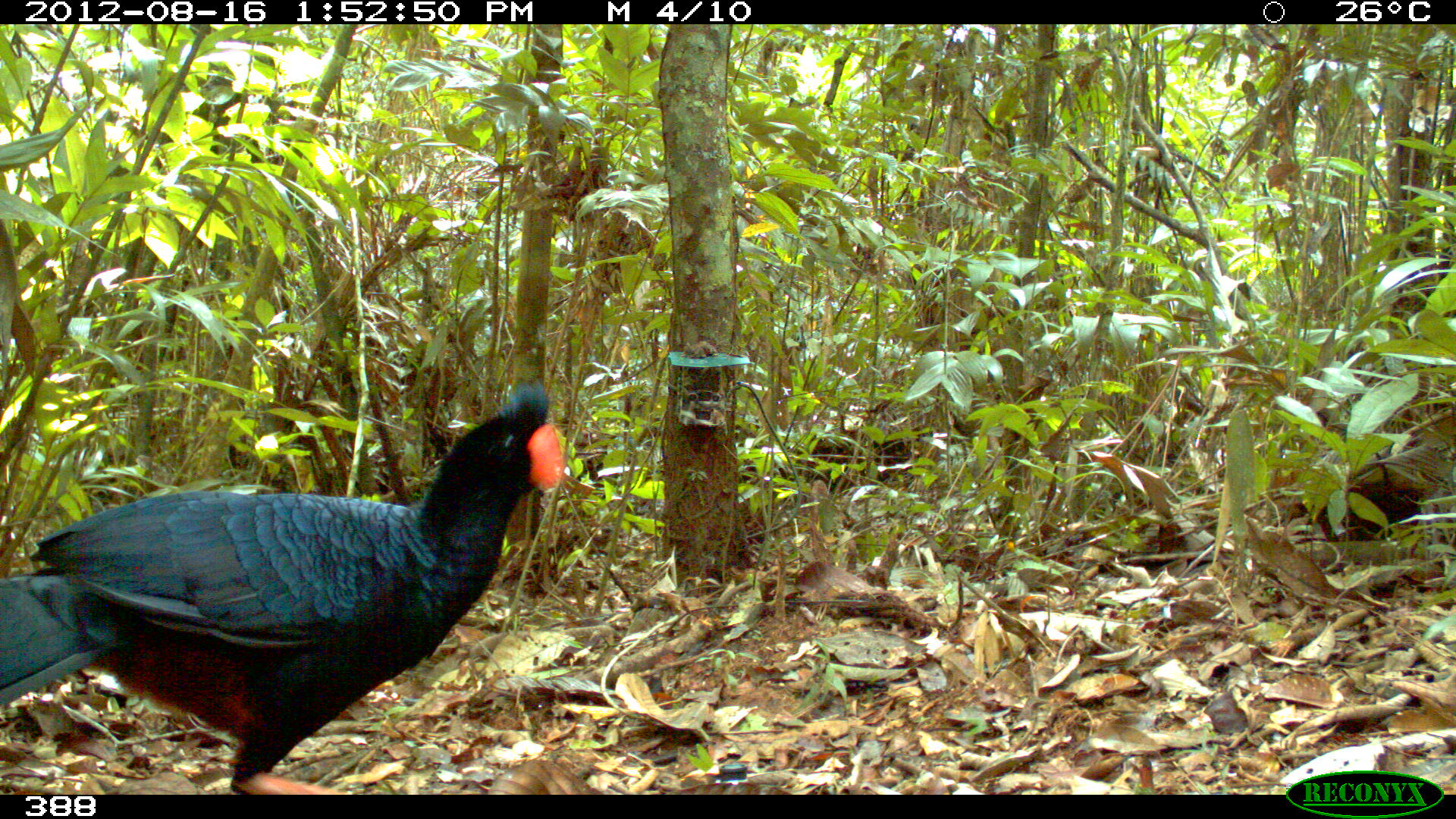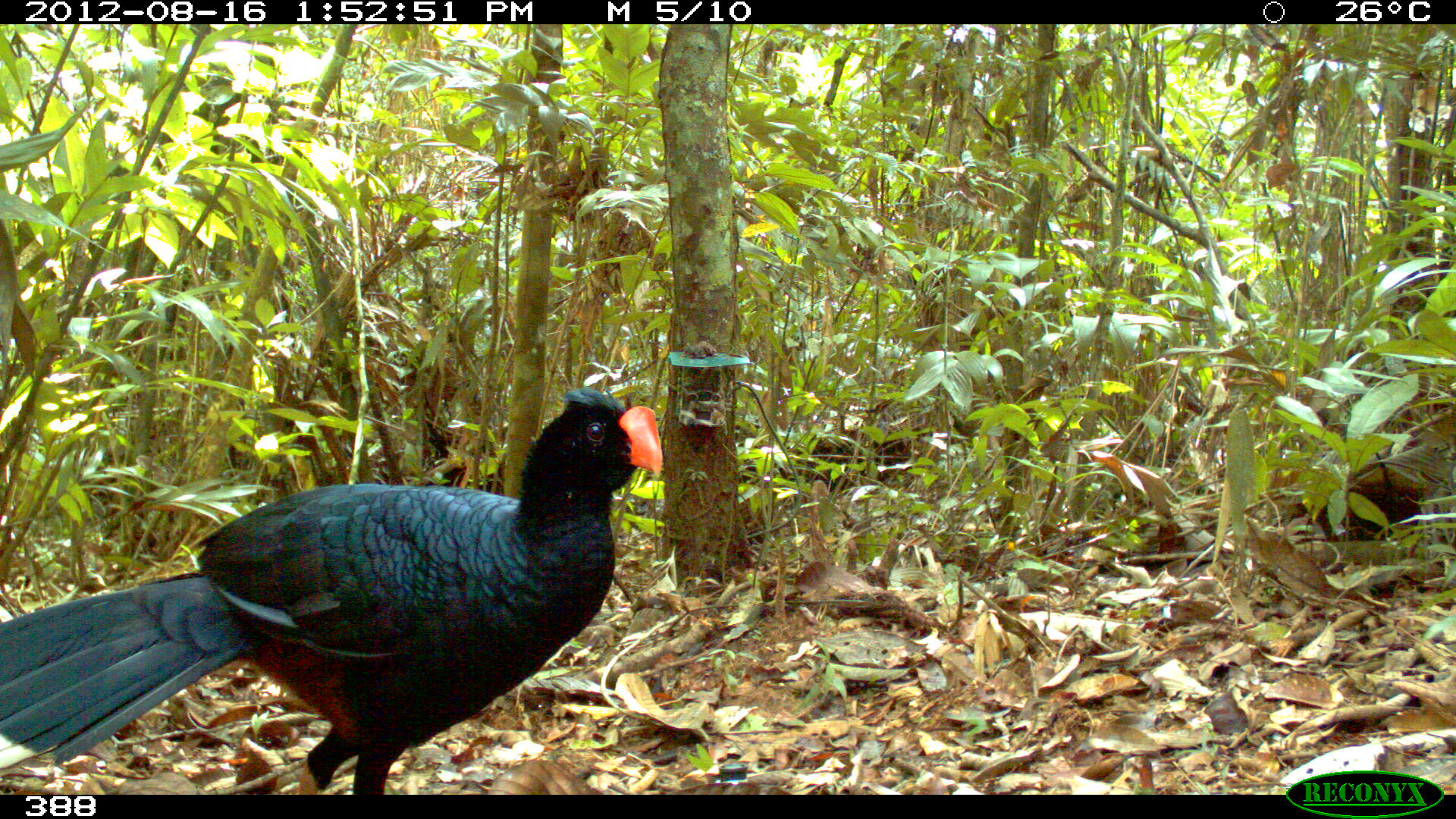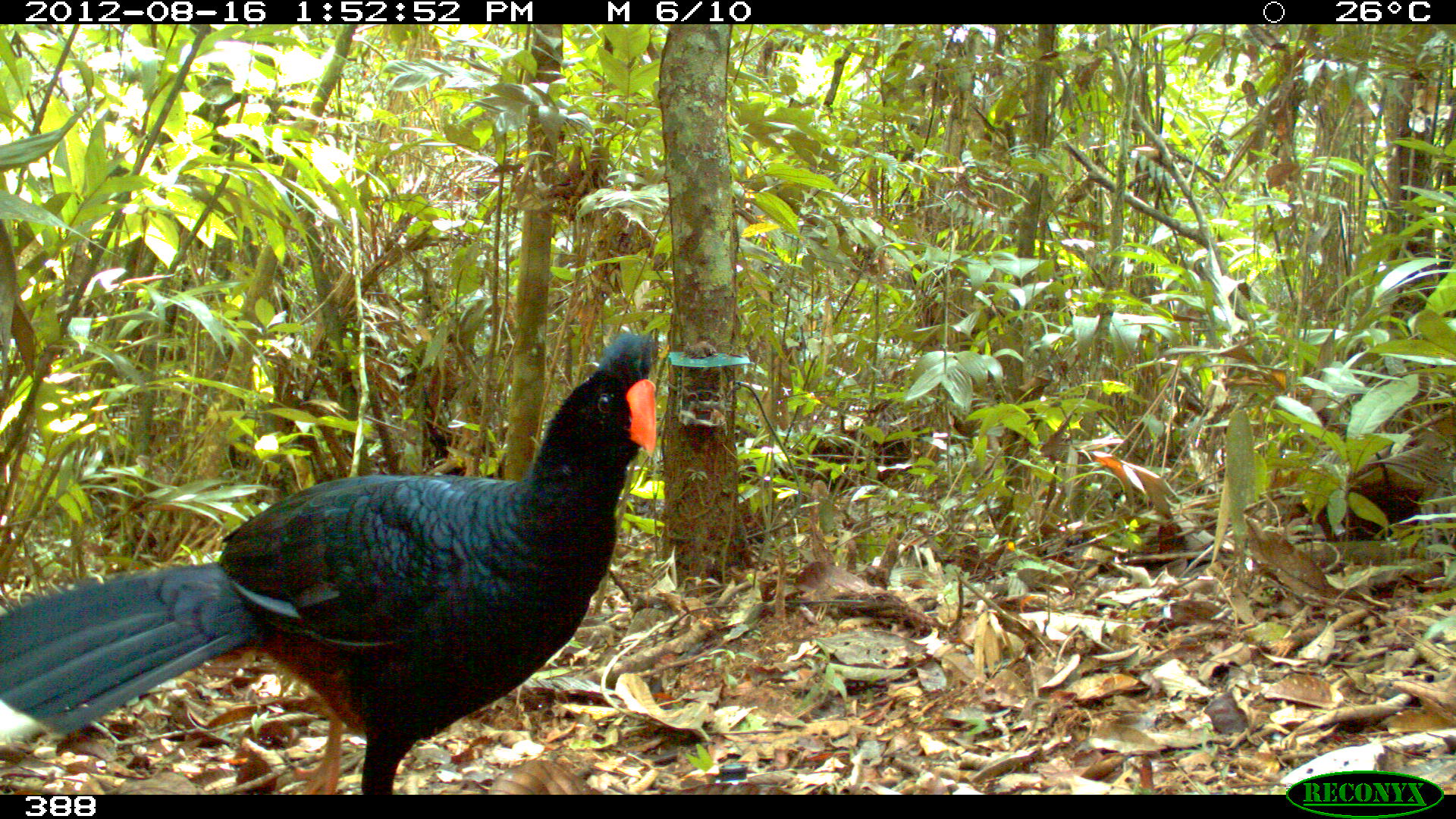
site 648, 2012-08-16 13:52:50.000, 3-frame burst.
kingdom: Animalia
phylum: Chordata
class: Aves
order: Galliformes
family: Cracidae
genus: Mitu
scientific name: Mitu tuberosum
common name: razor-billed curassow